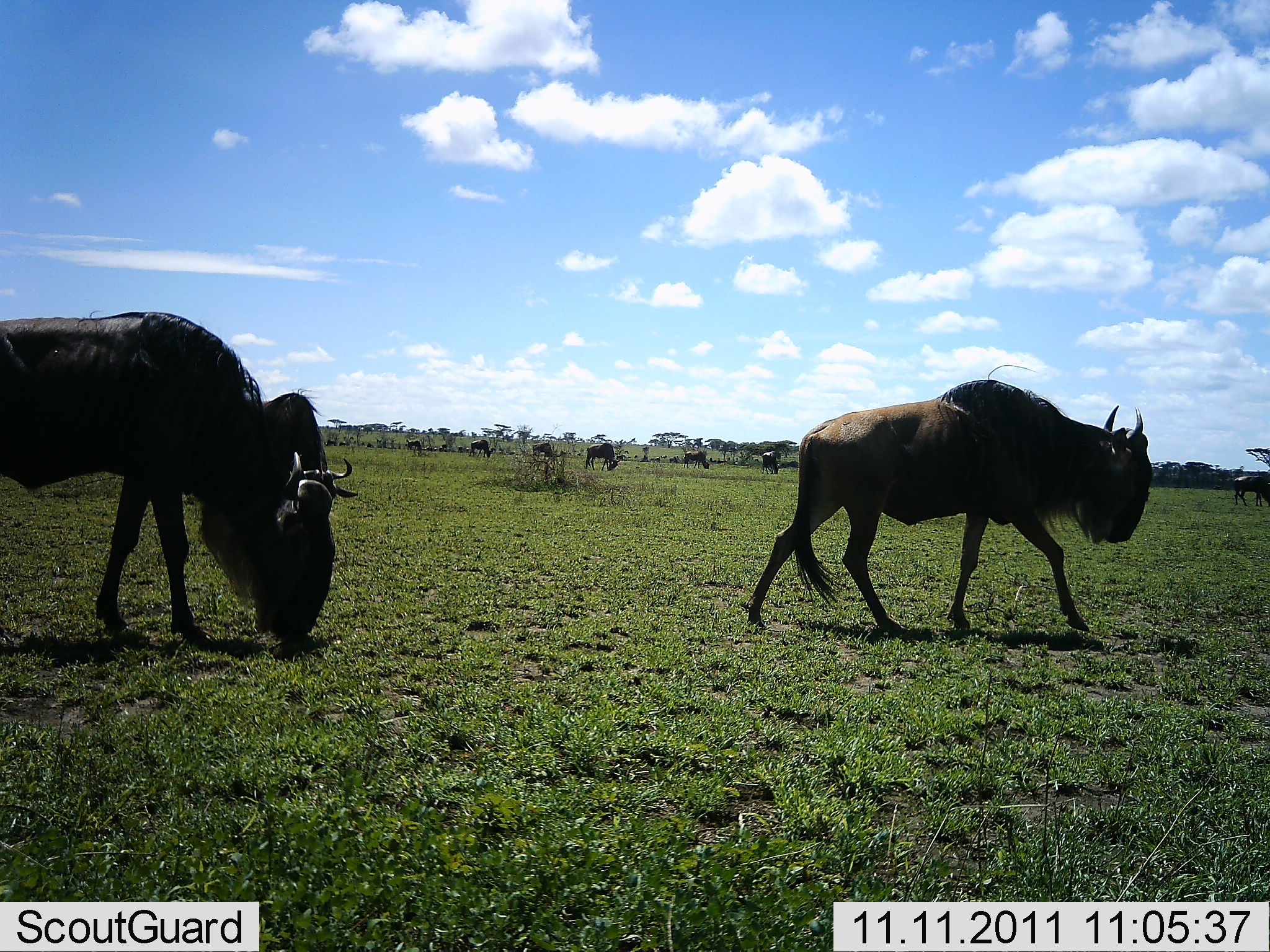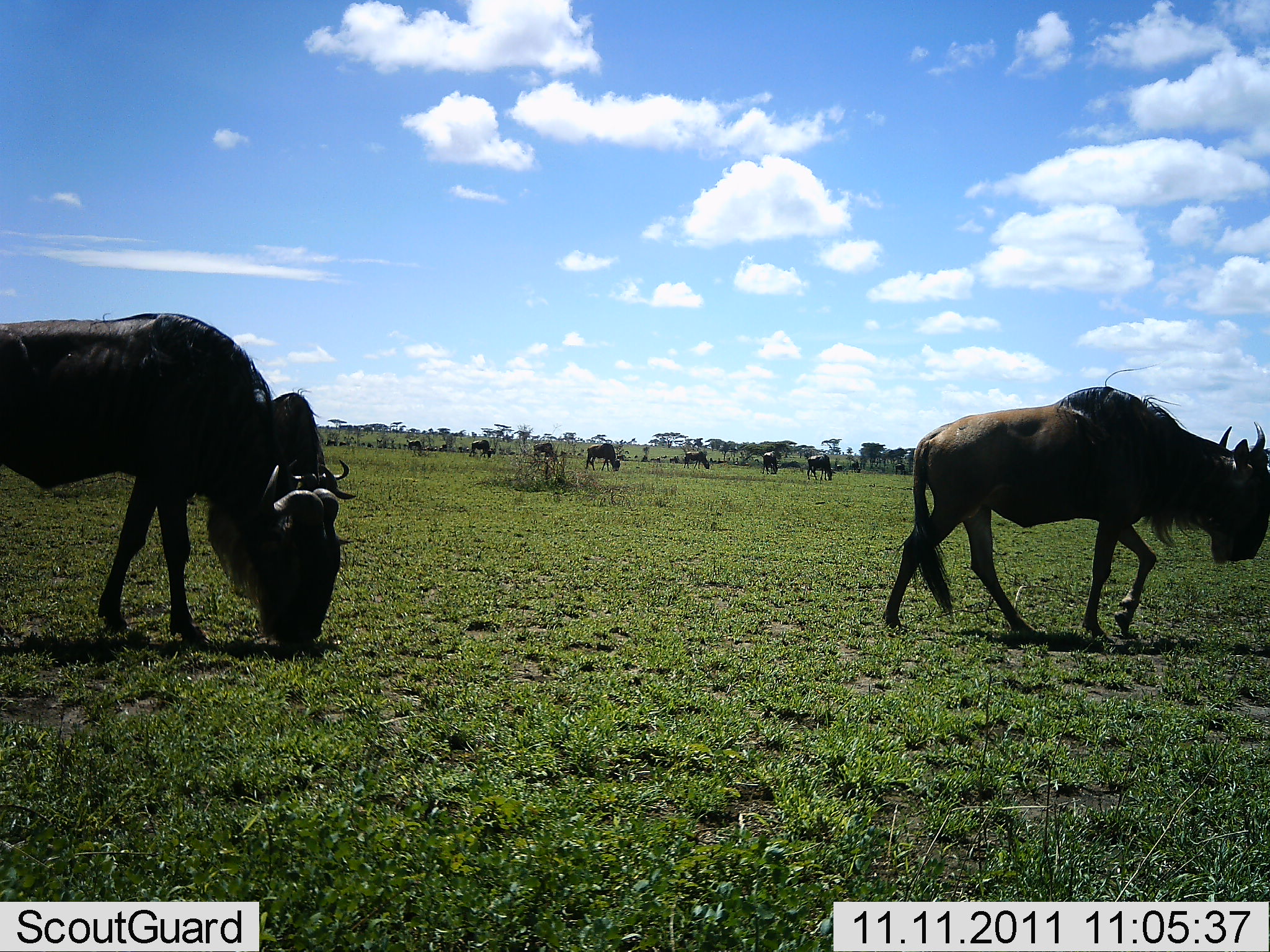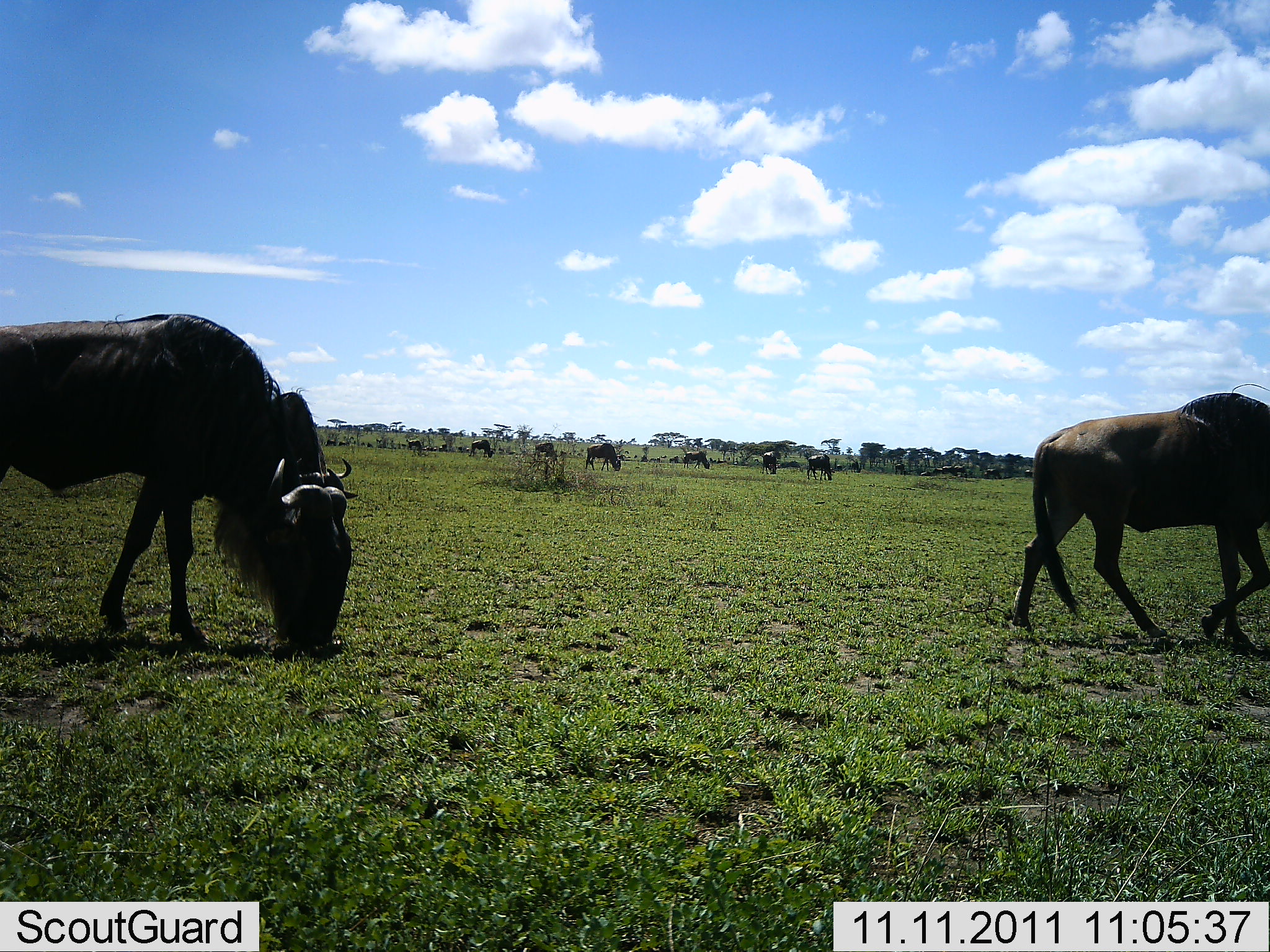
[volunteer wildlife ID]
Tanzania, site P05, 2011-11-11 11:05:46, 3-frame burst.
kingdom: Animalia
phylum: Chordata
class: Mammalia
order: Artiodactyla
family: Bovidae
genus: Connochaetes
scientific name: Connochaetes taurinus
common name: blue wildebeest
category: wildebeest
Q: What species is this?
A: Wildebeest (blue wildebeest) (Connochaetes taurinus).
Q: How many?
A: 10.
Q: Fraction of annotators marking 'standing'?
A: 30%.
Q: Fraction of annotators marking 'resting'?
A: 0%.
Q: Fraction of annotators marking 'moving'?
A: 60%.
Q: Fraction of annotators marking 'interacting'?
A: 0%.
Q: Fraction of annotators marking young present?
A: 0%.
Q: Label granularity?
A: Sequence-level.